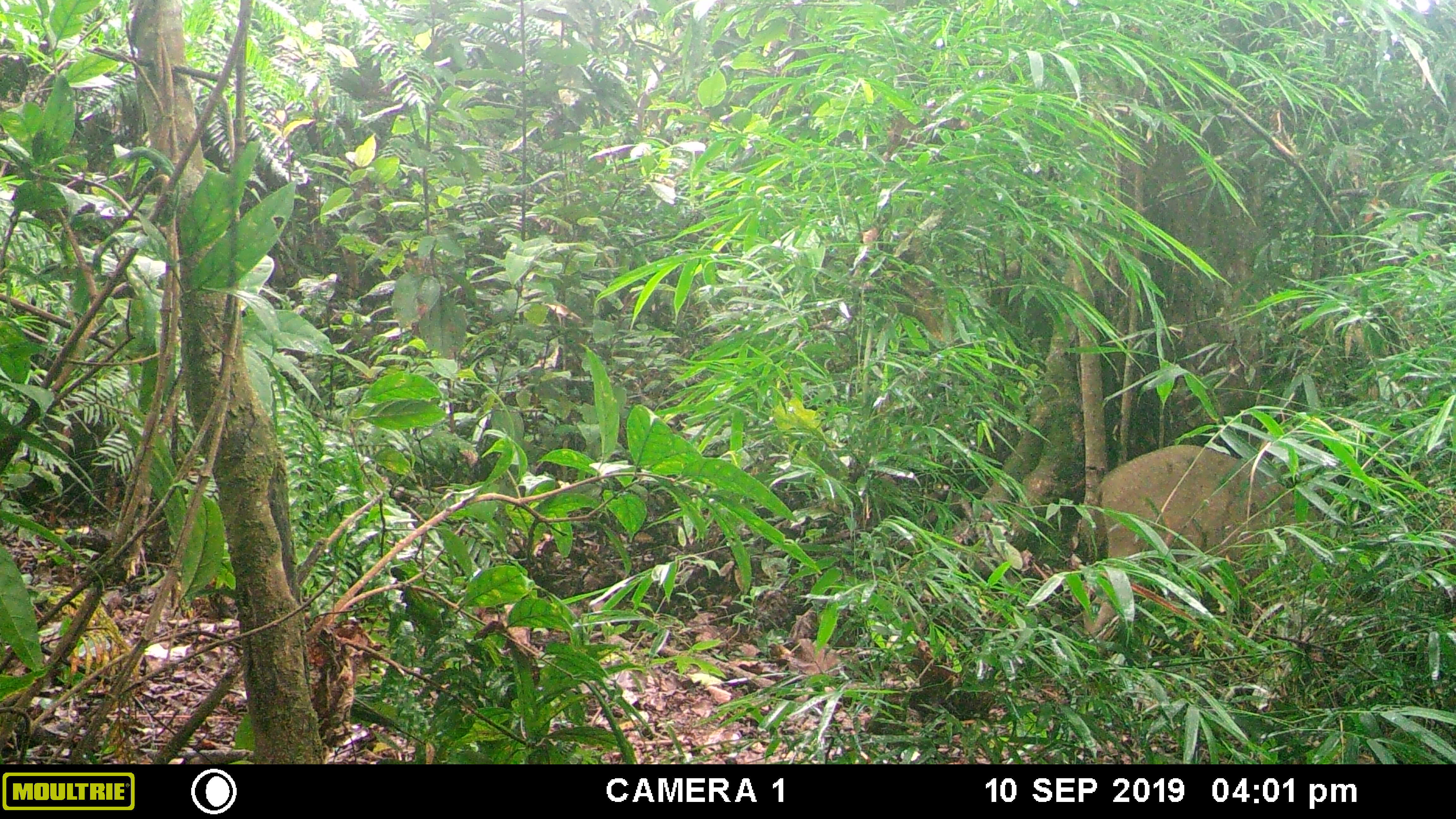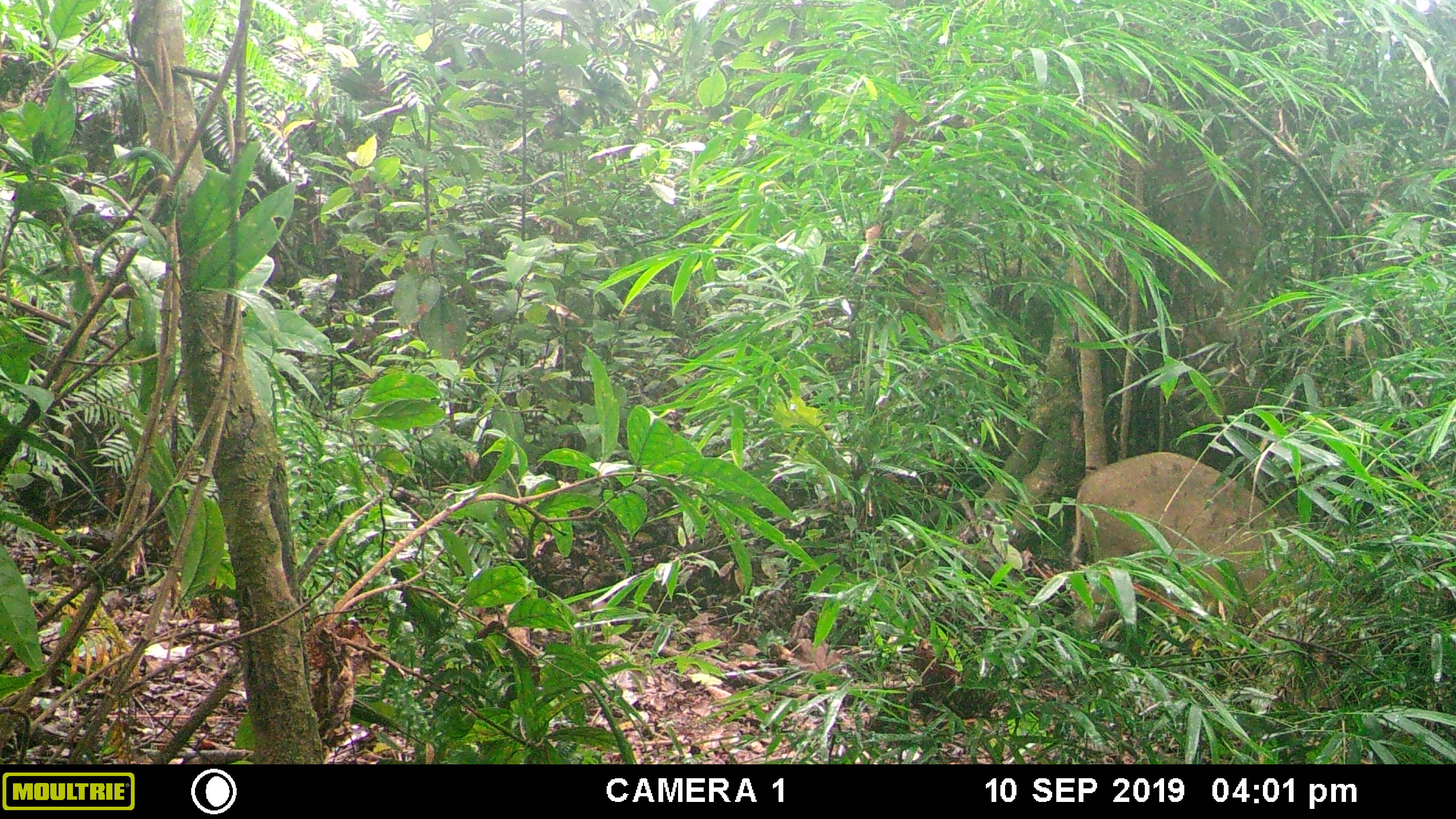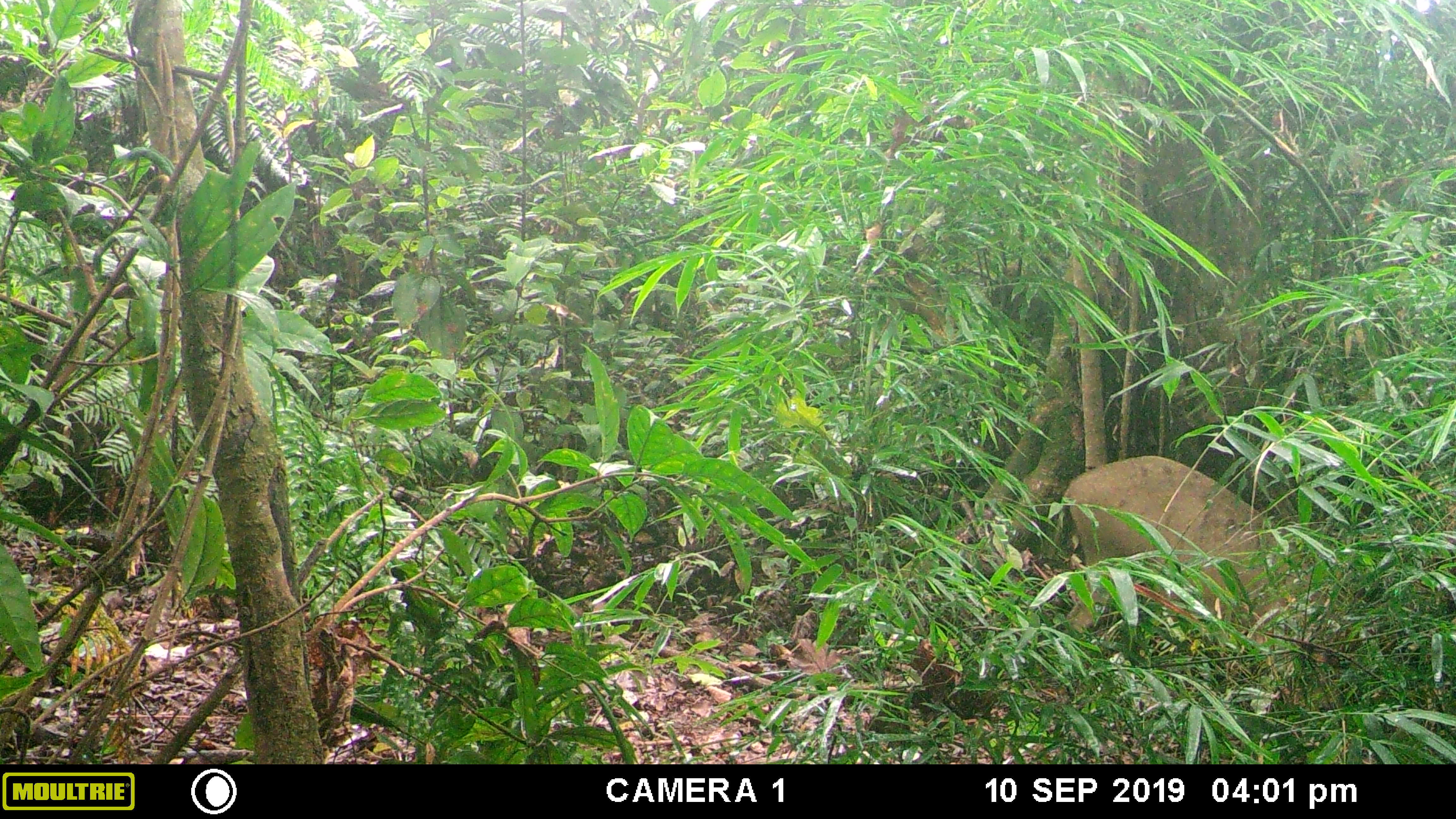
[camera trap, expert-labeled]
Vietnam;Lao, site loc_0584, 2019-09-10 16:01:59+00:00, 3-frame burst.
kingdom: Animalia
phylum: Chordata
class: Mammalia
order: Artiodactyla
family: Suidae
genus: Sus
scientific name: Sus scrofa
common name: eurasian wild pig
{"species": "eurasian wild pig (Sus scrofa)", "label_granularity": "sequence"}